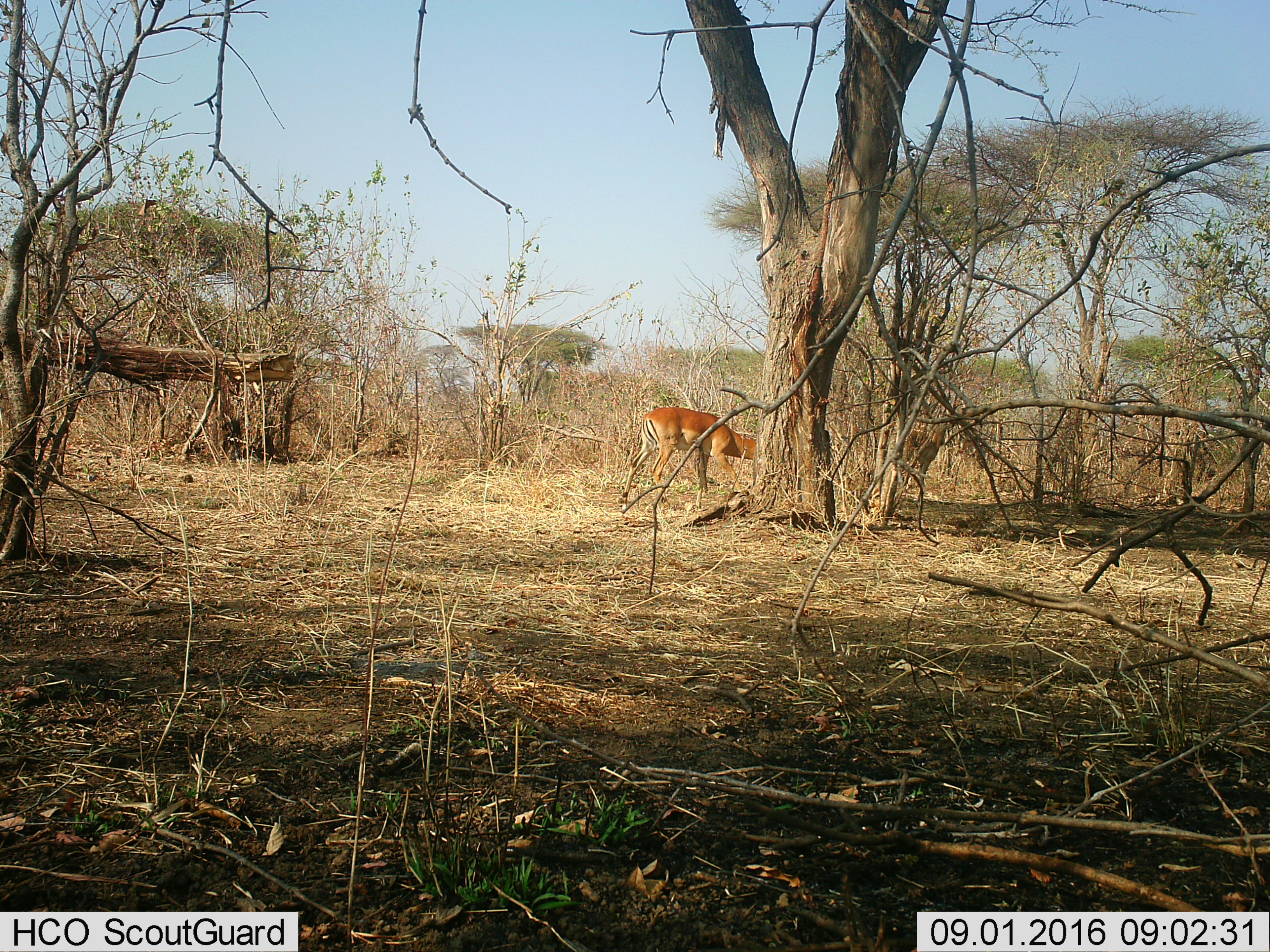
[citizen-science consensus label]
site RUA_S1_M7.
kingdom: Animalia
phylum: Chordata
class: Mammalia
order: Artiodactyla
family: Bovidae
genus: Aepyceros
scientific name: Aepyceros melampus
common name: impala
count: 2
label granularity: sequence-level